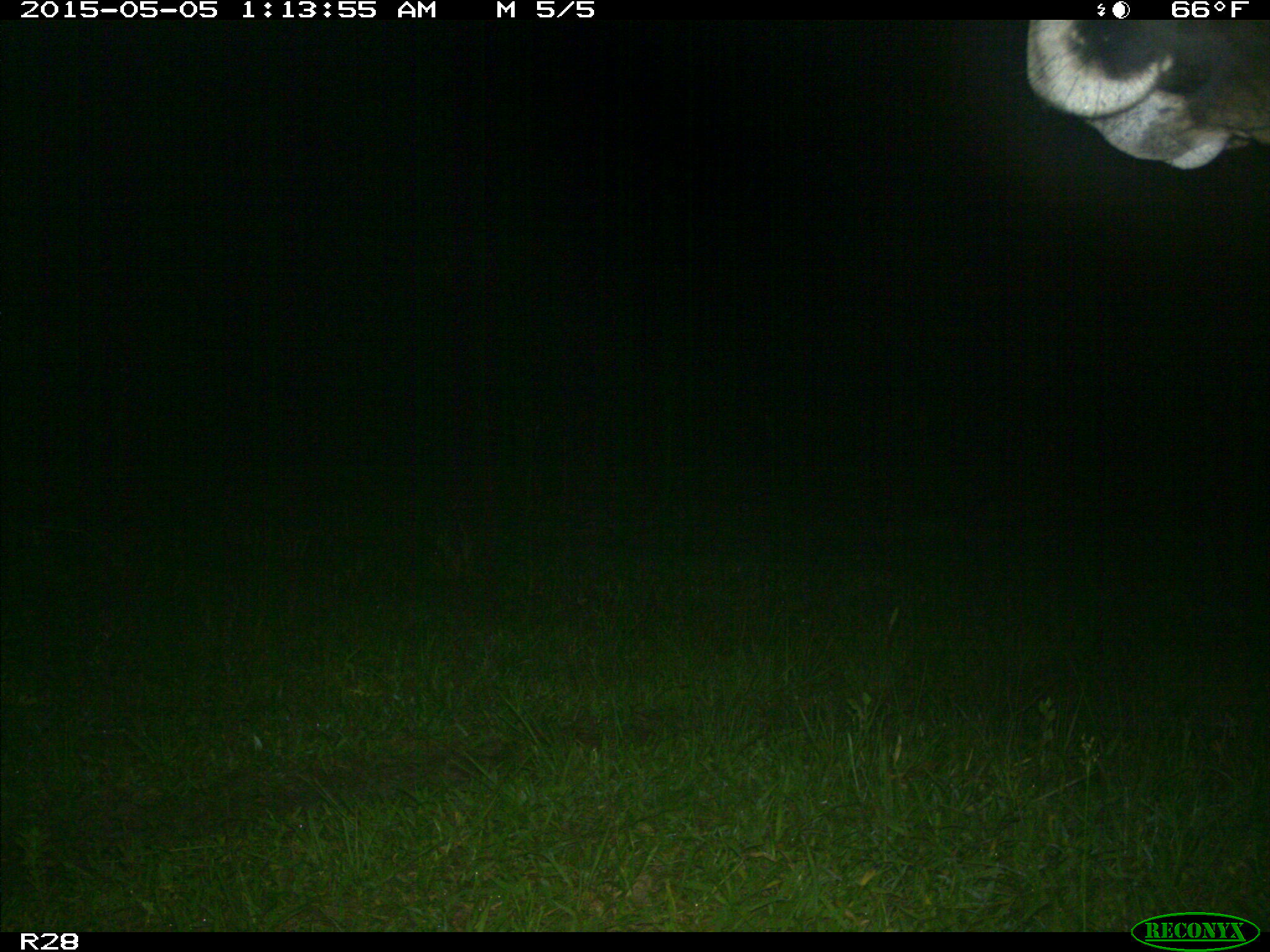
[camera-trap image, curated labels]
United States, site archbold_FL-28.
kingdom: Animalia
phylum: Chordata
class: Mammalia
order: Artiodactyla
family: Bovidae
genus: Bos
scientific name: Bos taurus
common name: domestic cow